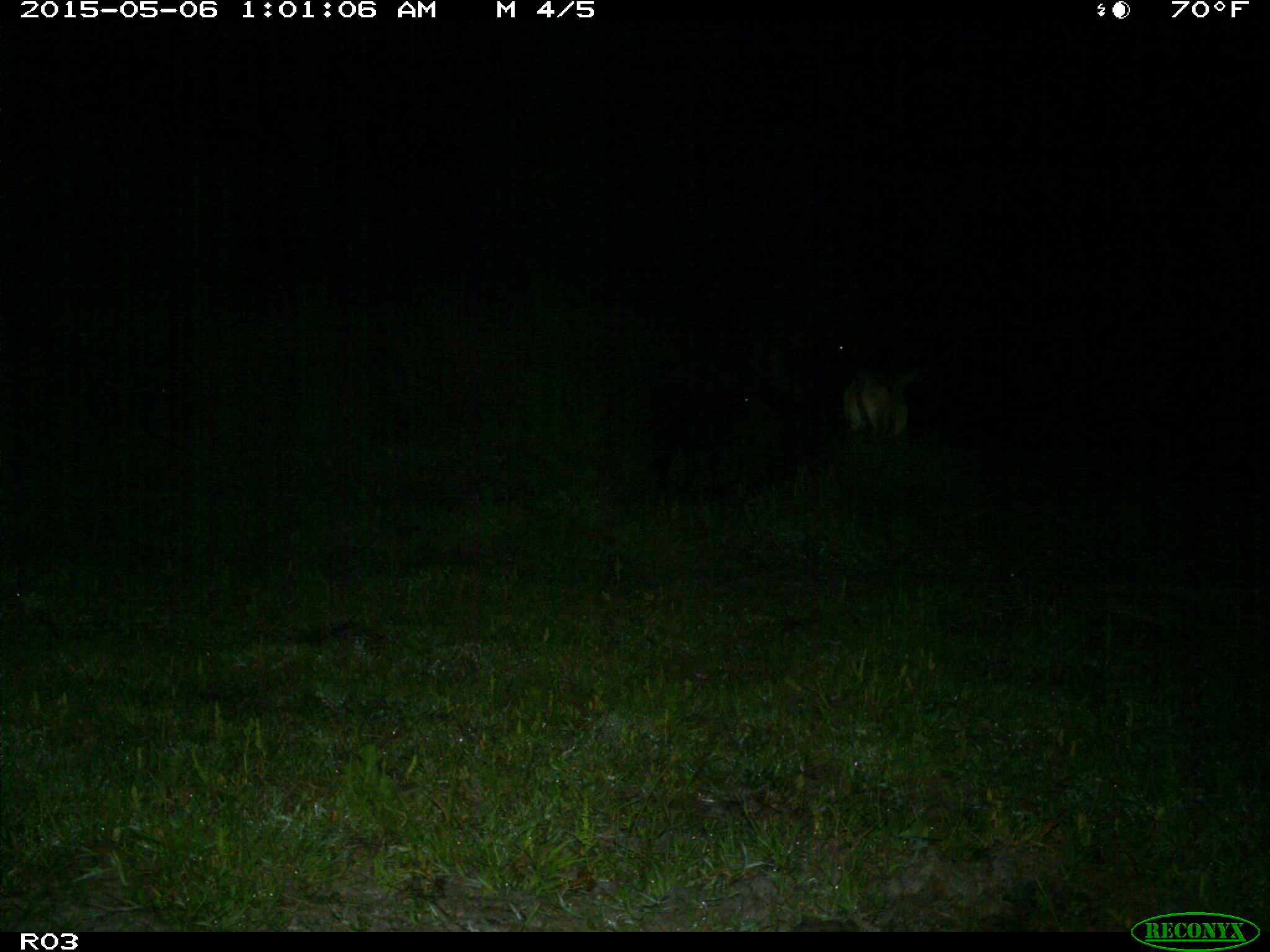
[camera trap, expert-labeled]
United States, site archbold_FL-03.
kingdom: Animalia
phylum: Chordata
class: Mammalia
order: Artiodactyla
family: Bovidae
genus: Bos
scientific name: Bos taurus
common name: domestic cow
Bos taurus (domestic cow).